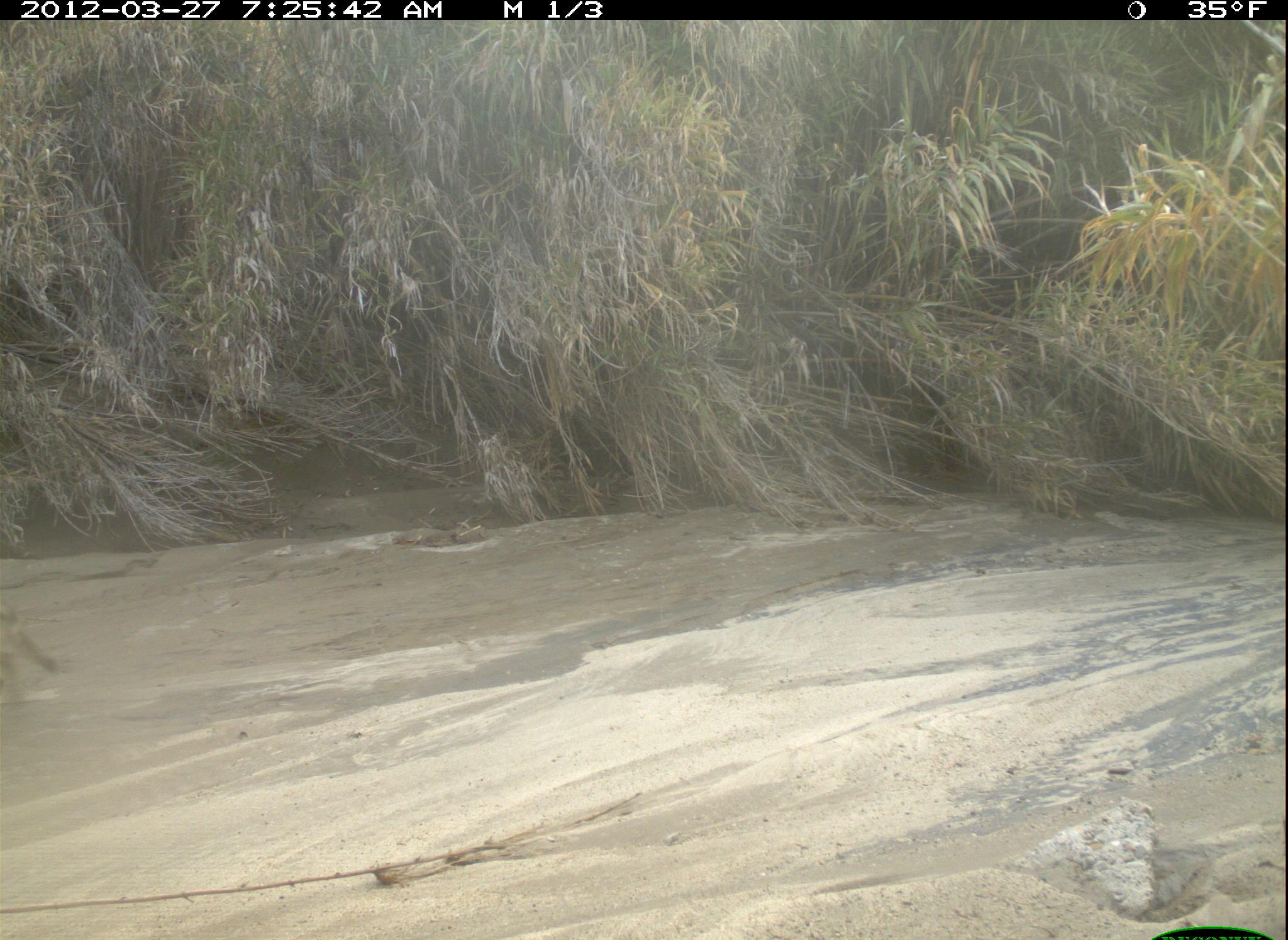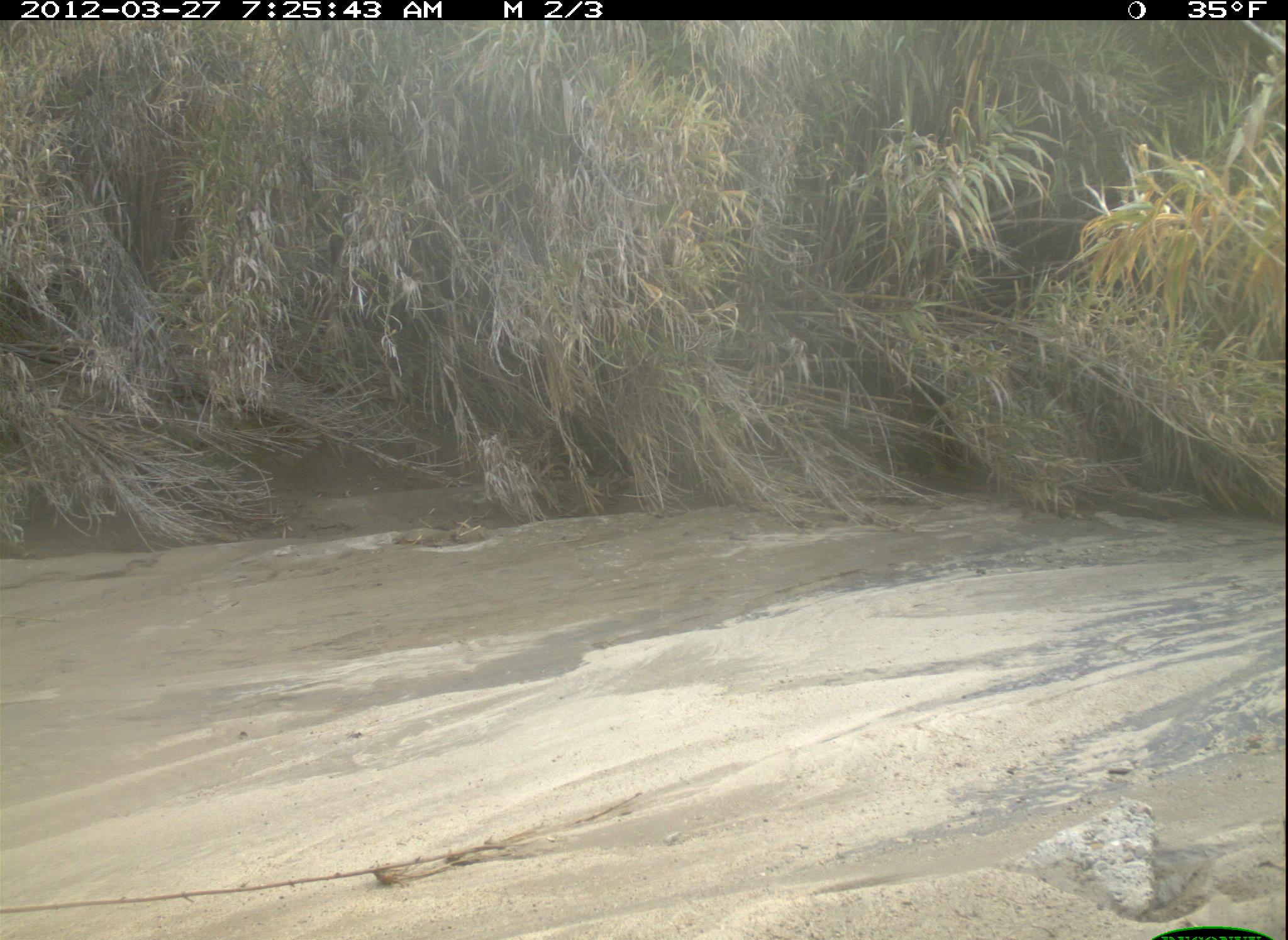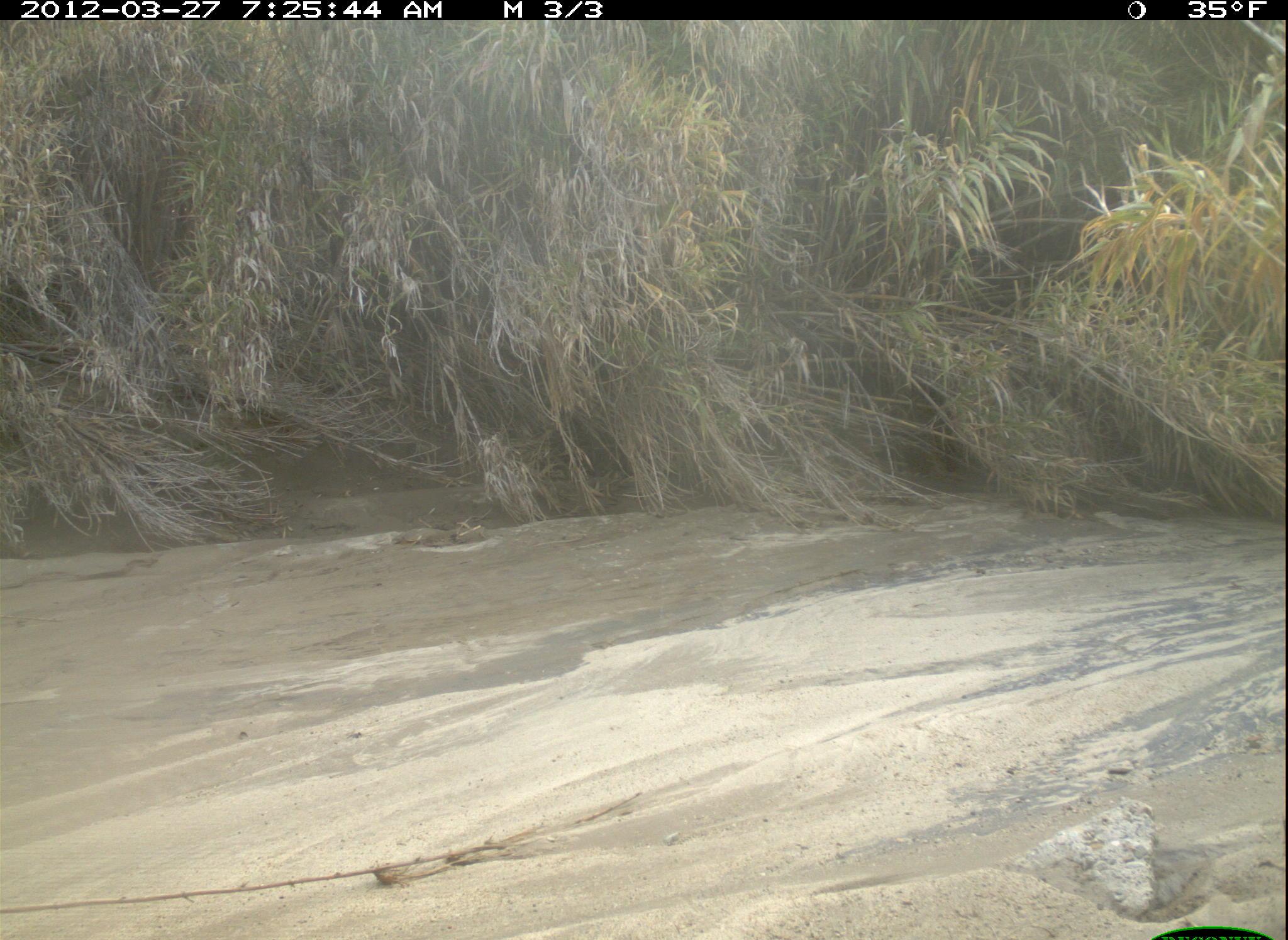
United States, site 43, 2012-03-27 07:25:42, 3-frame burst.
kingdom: Animalia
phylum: Chordata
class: Mammalia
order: Carnivora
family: Canidae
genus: Canis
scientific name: Canis latrans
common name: coyote